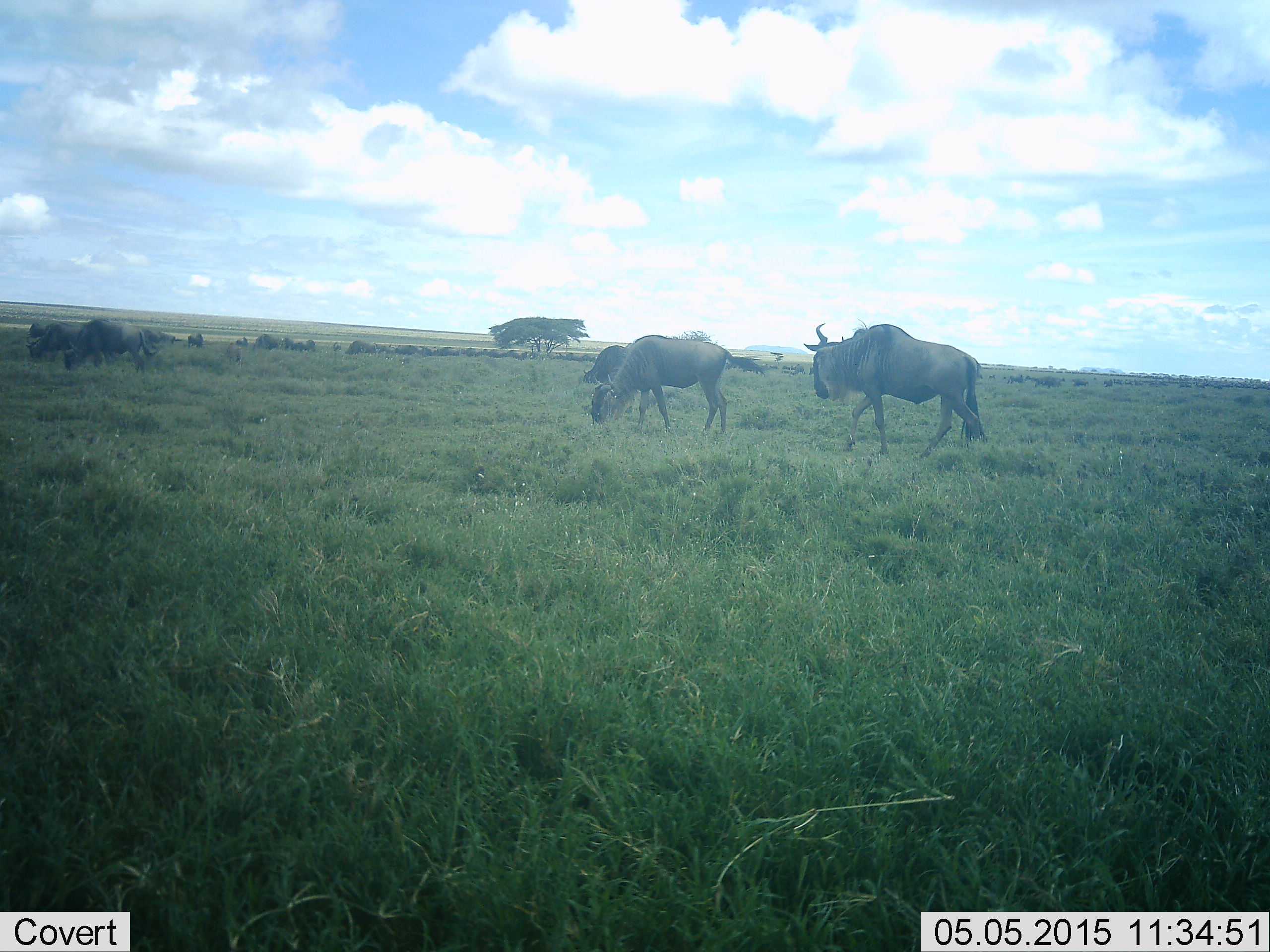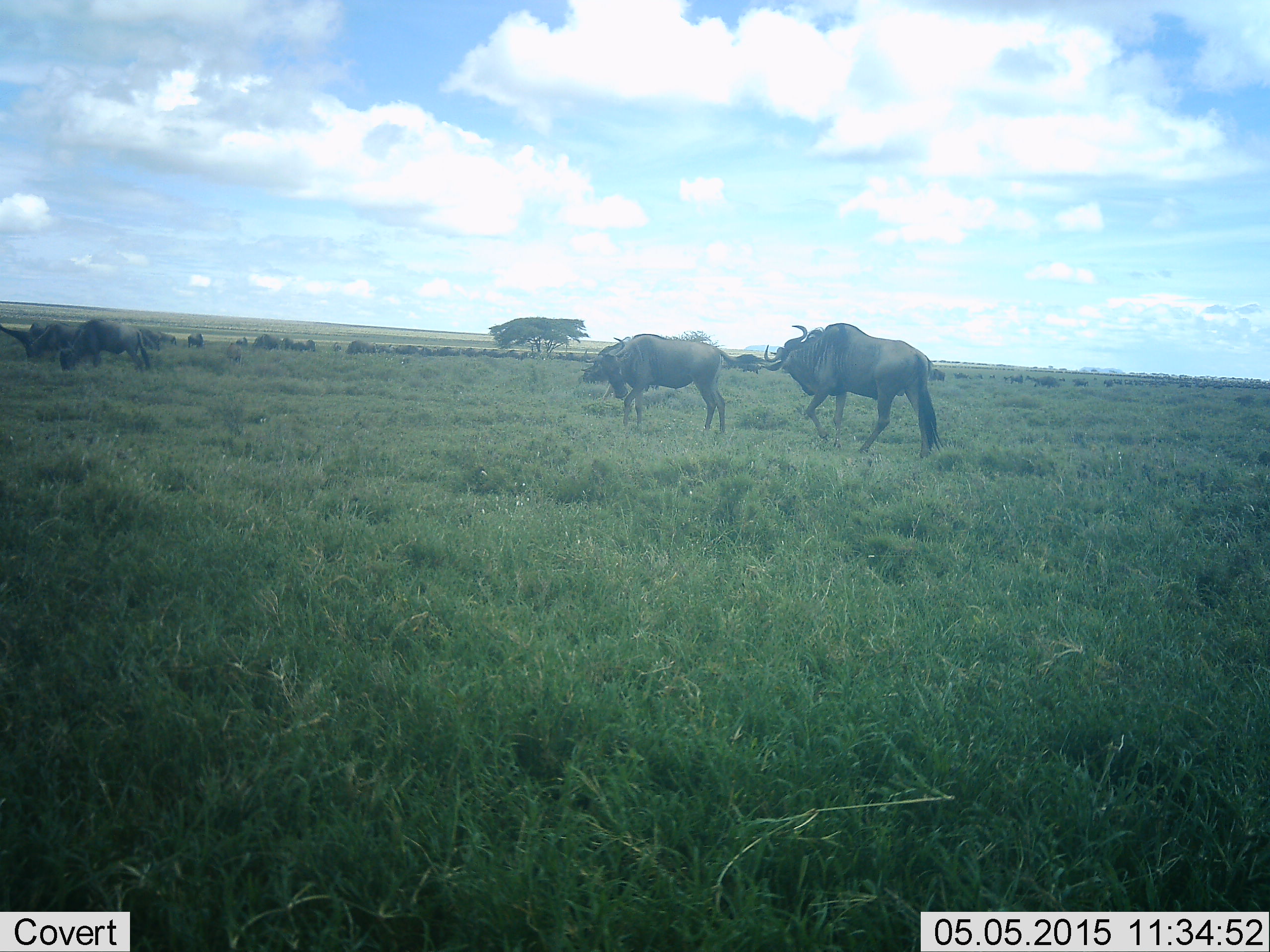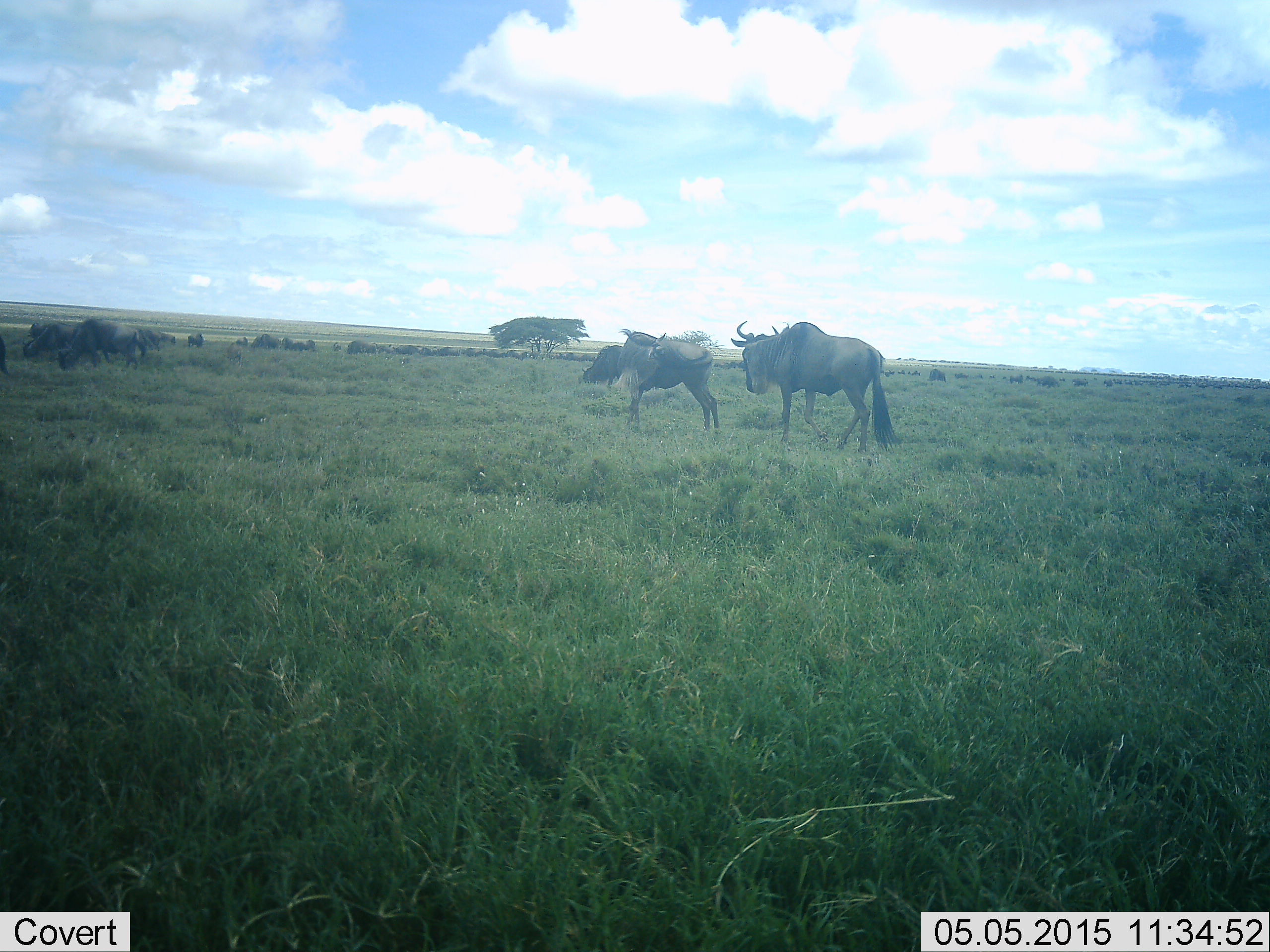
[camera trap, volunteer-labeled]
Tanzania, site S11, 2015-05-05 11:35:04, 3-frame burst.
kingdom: Animalia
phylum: Chordata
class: Mammalia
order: Artiodactyla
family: Bovidae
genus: Connochaetes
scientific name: Connochaetes taurinus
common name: blue wildebeest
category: wildebeest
Wildebeest (blue wildebeest) (Connochaetes taurinus), count 6. Behavior (volunteer vote fractions): standing 60%, resting 0%, moving 80%, interacting 20%. Young present (vote fraction): 0%. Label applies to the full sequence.